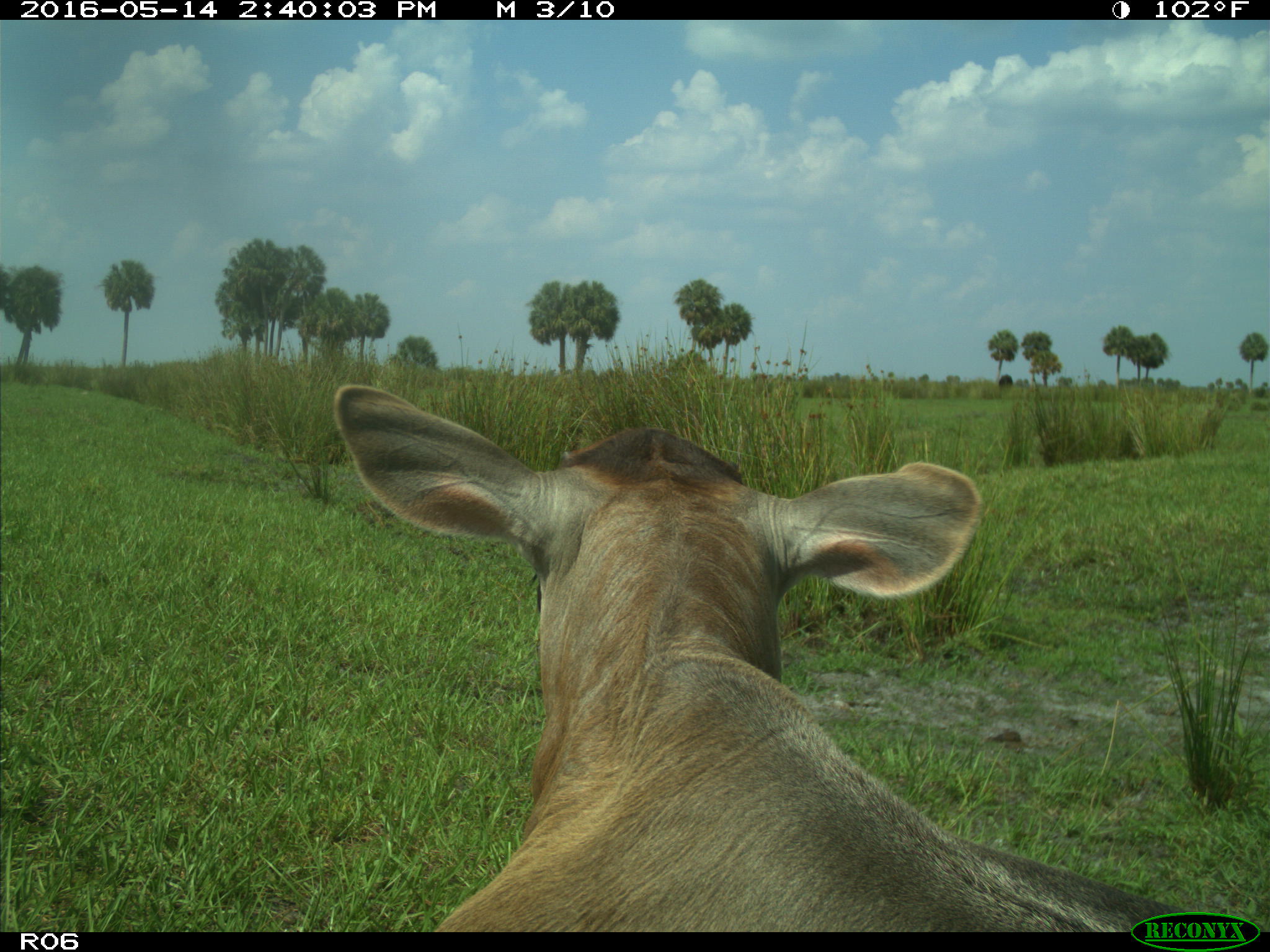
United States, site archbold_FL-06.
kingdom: Animalia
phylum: Chordata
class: Mammalia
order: Artiodactyla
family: Bovidae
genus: Bos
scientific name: Bos taurus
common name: domestic cow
Bos taurus (domestic cow).